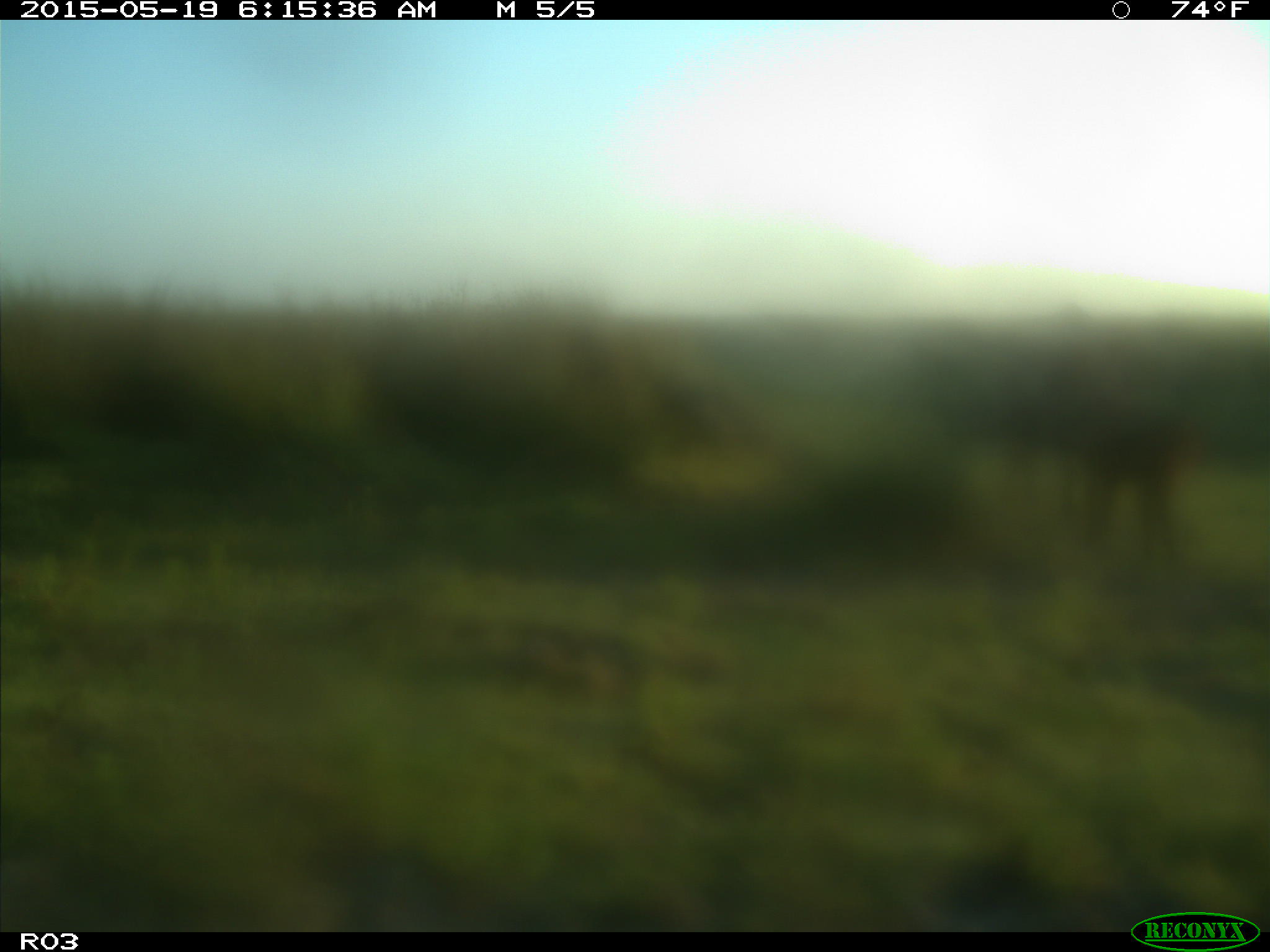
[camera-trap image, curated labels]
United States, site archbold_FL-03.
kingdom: Animalia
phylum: Chordata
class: Mammalia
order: Artiodactyla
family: Bovidae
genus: Bos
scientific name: Bos taurus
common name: domestic cow